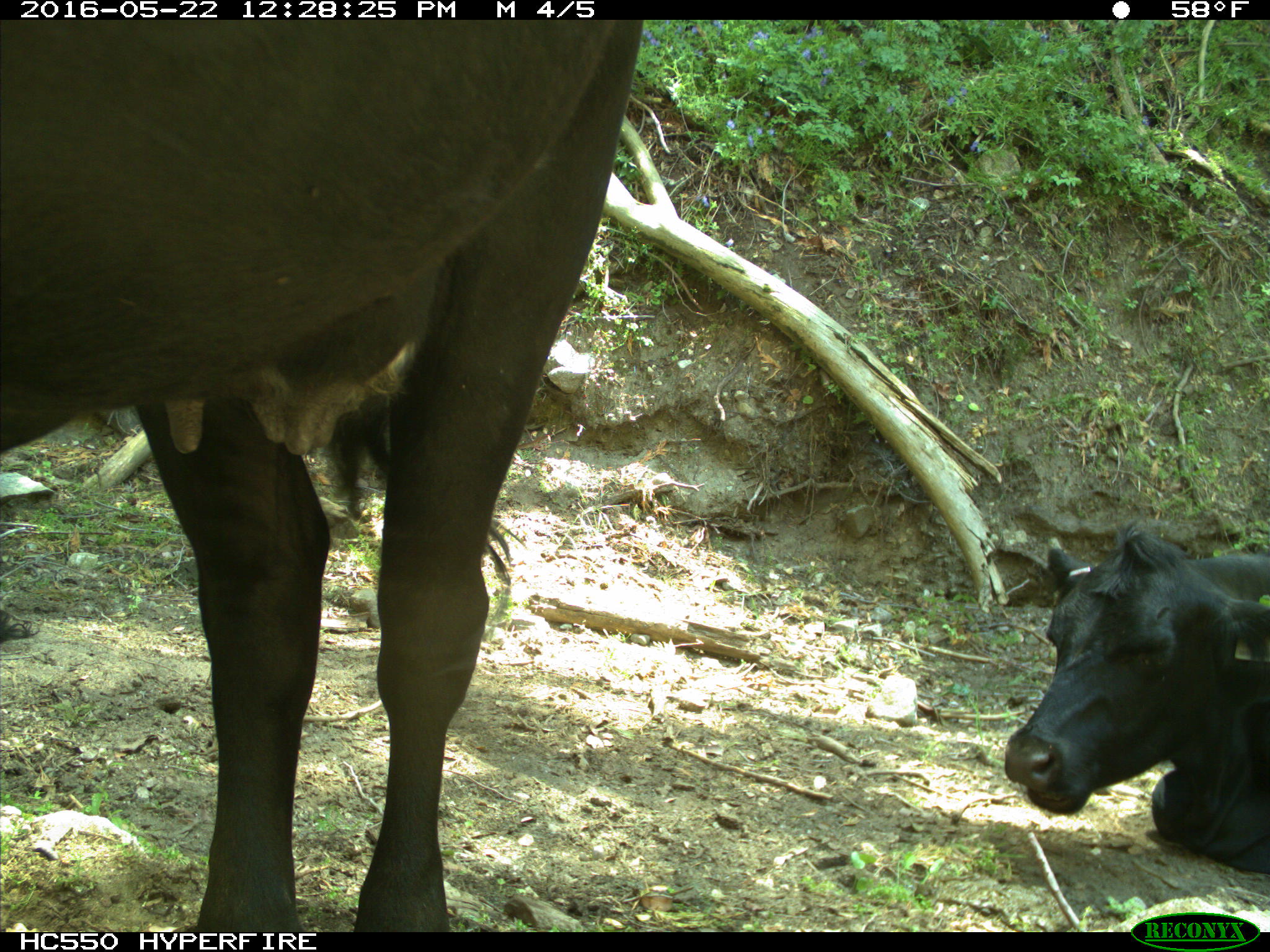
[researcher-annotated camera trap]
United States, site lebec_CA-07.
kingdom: Animalia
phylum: Chordata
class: Mammalia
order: Artiodactyla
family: Bovidae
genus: Bos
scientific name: Bos taurus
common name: domestic cow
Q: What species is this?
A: Bos taurus (domestic cow).